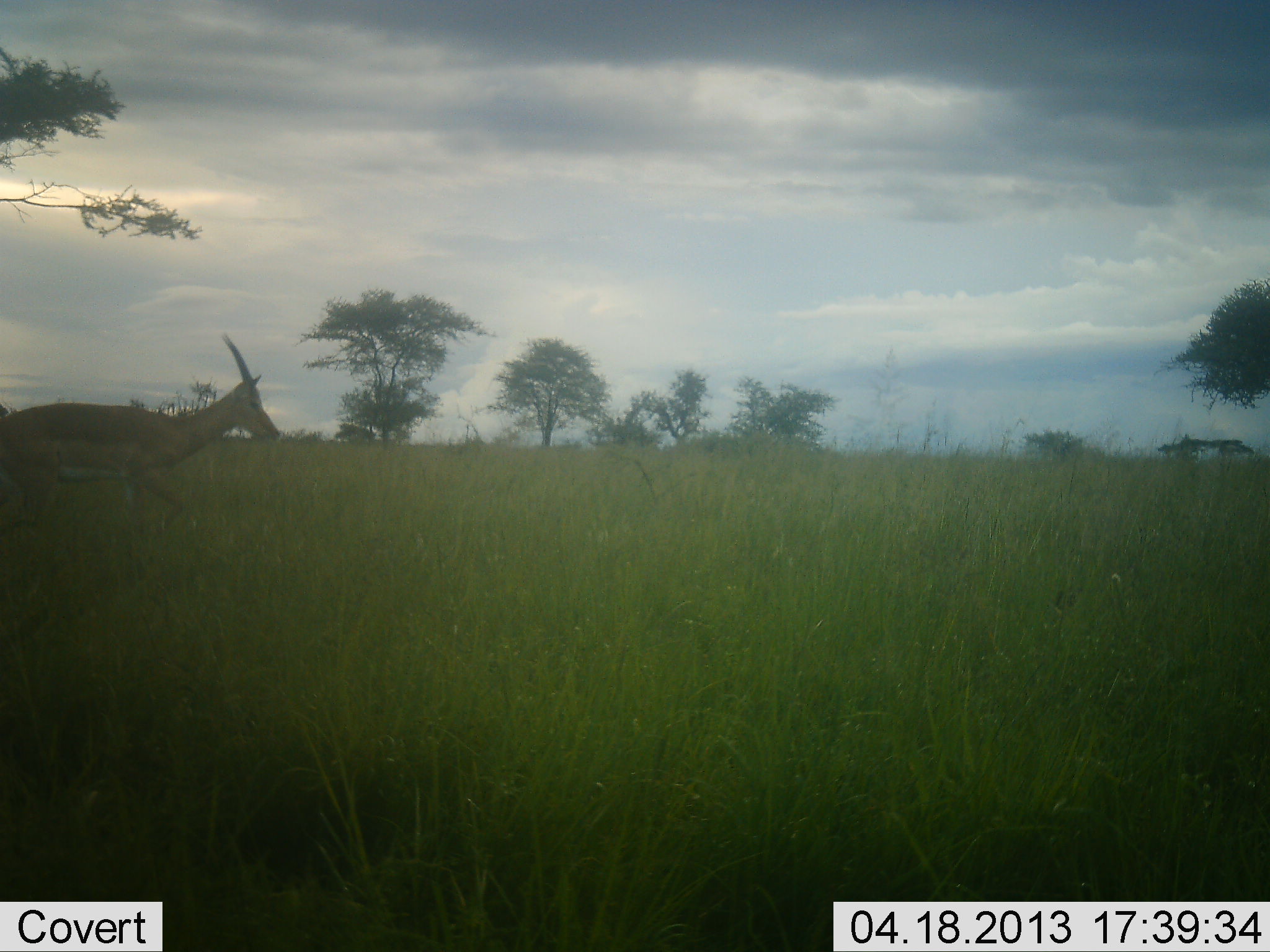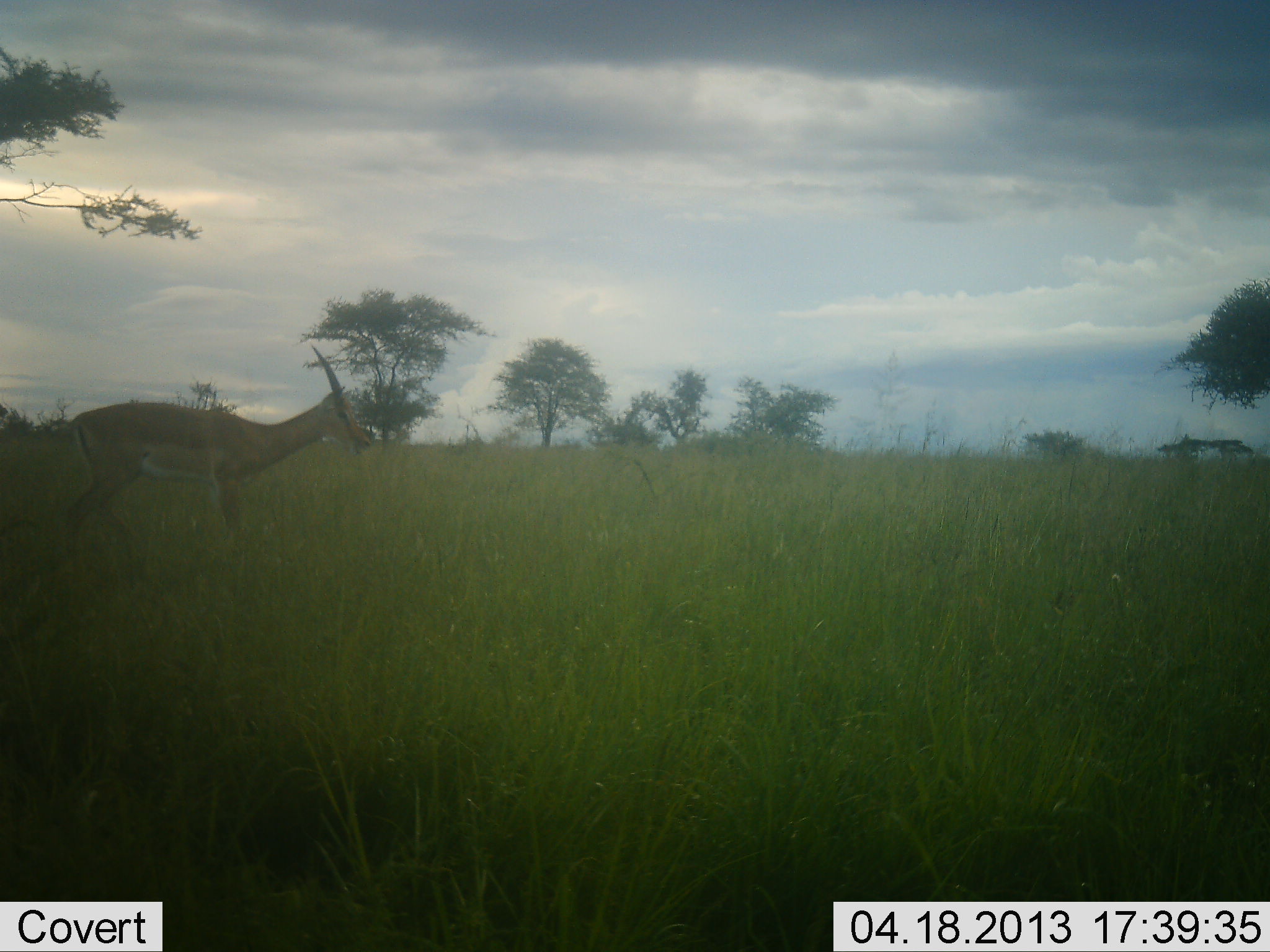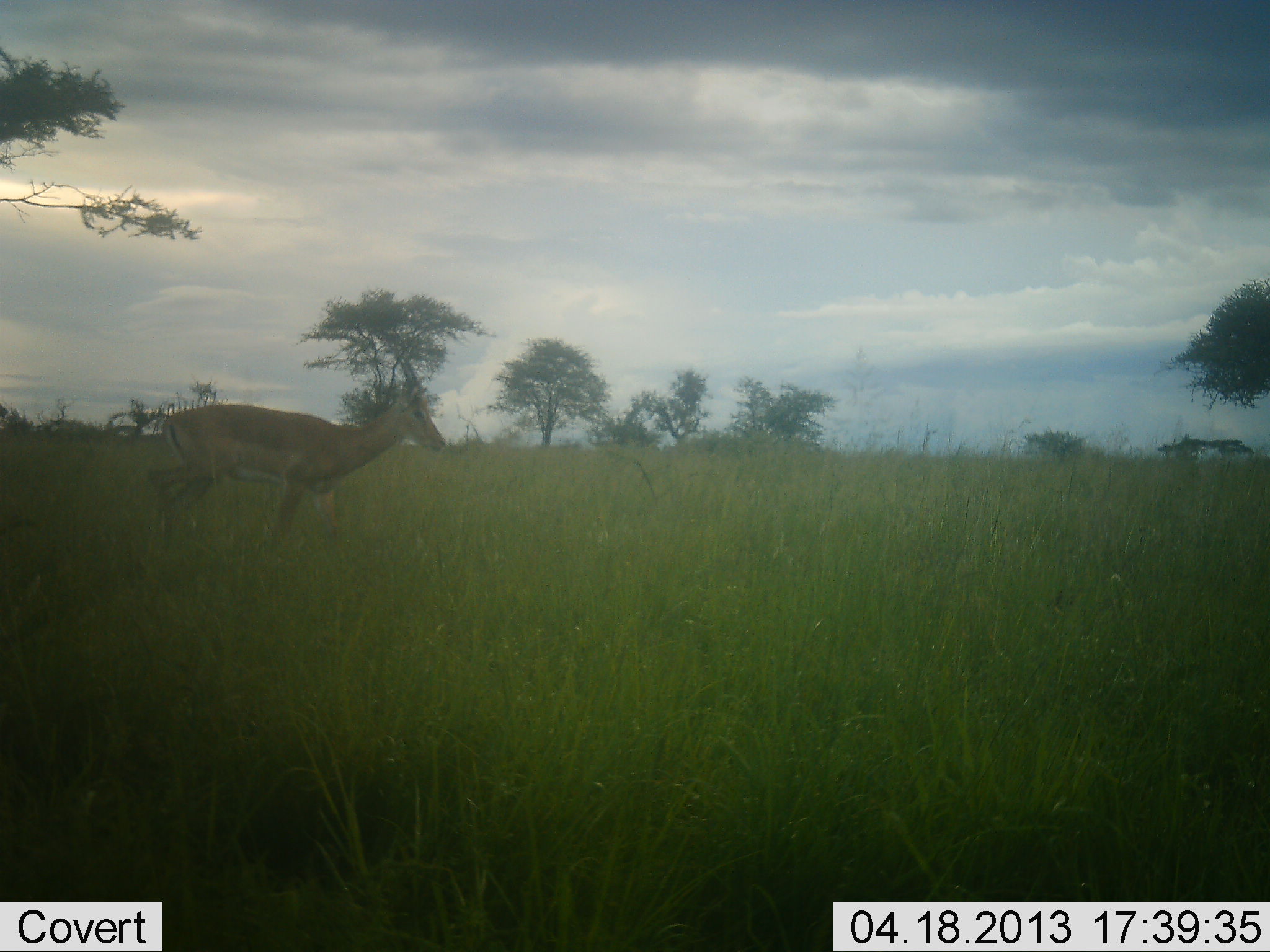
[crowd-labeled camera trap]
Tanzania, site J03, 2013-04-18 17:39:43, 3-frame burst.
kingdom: Animalia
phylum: Chordata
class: Mammalia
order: Artiodactyla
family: Bovidae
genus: Nanger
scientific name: Nanger granti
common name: grant's gazelle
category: gazellegrants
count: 1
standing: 12%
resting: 0%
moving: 88%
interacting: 0%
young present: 0%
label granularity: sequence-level